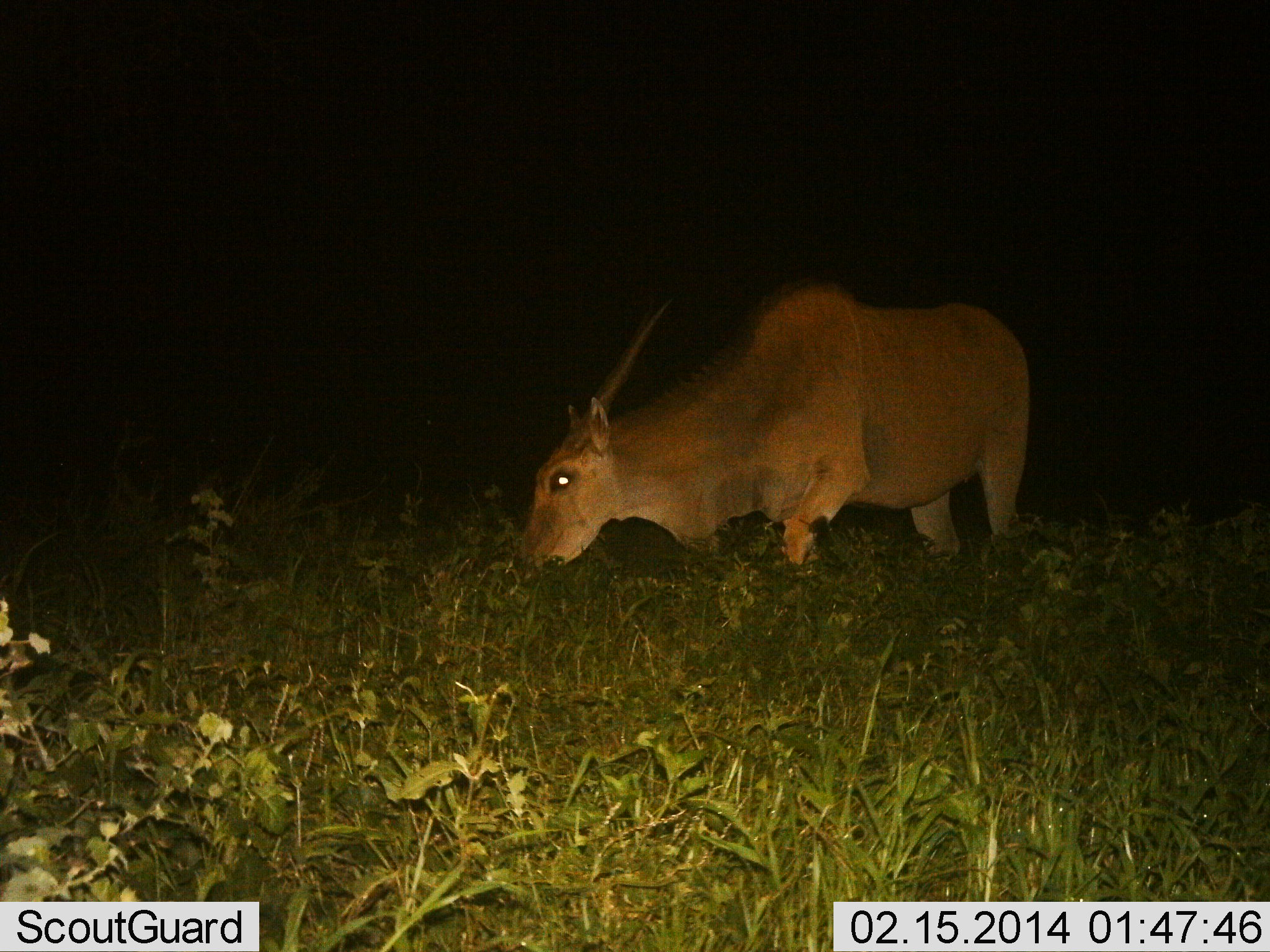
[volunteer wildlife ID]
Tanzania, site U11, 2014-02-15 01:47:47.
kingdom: Animalia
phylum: Chordata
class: Mammalia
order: Artiodactyla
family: Bovidae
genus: Tragelaphus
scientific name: Tragelaphus oryx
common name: eland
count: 1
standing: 20%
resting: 0%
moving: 0%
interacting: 0%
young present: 0%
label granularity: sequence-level